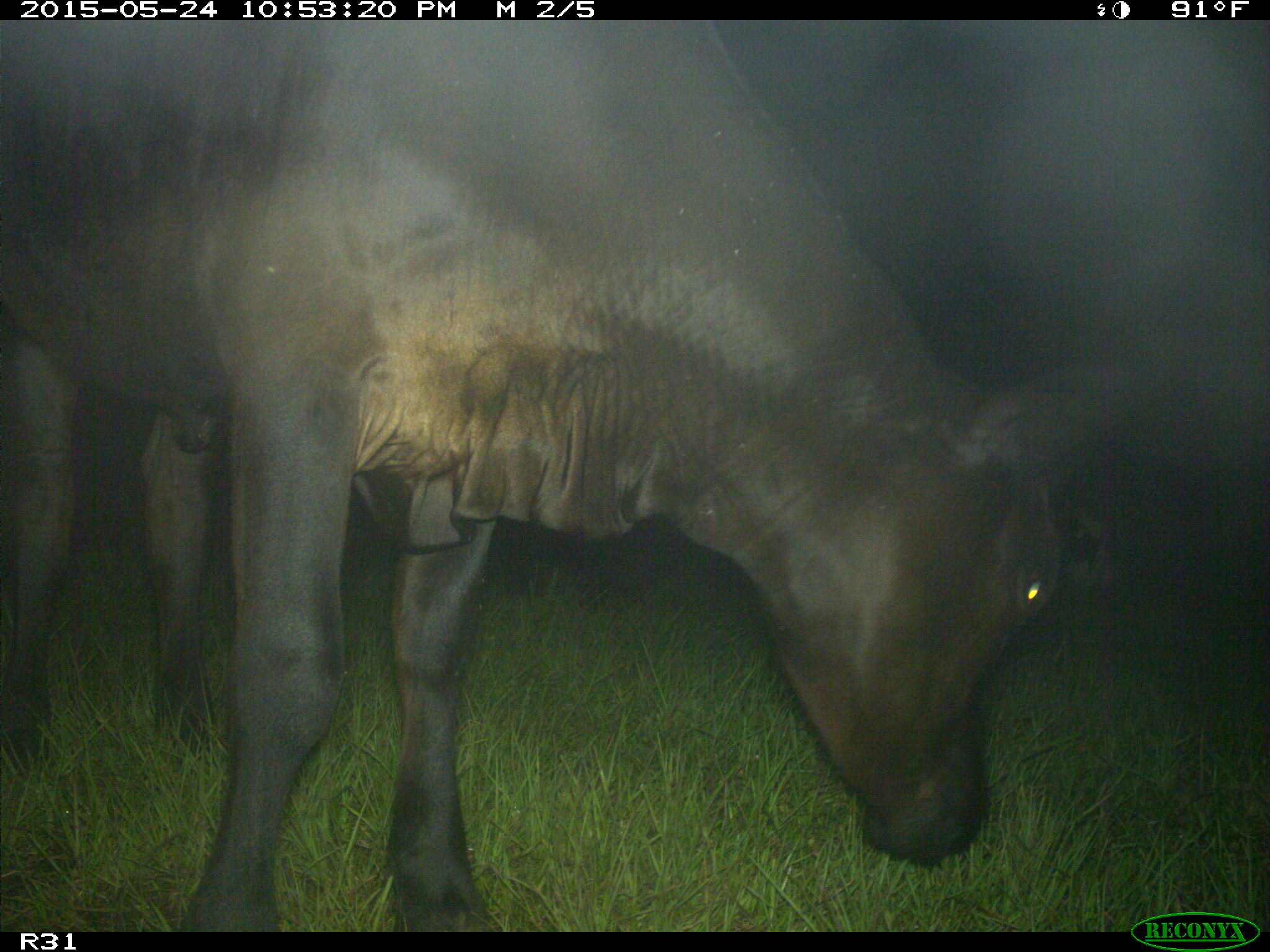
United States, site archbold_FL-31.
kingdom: Animalia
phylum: Chordata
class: Mammalia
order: Artiodactyla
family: Bovidae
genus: Bos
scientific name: Bos taurus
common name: domestic cow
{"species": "Bos taurus (domestic cow)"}